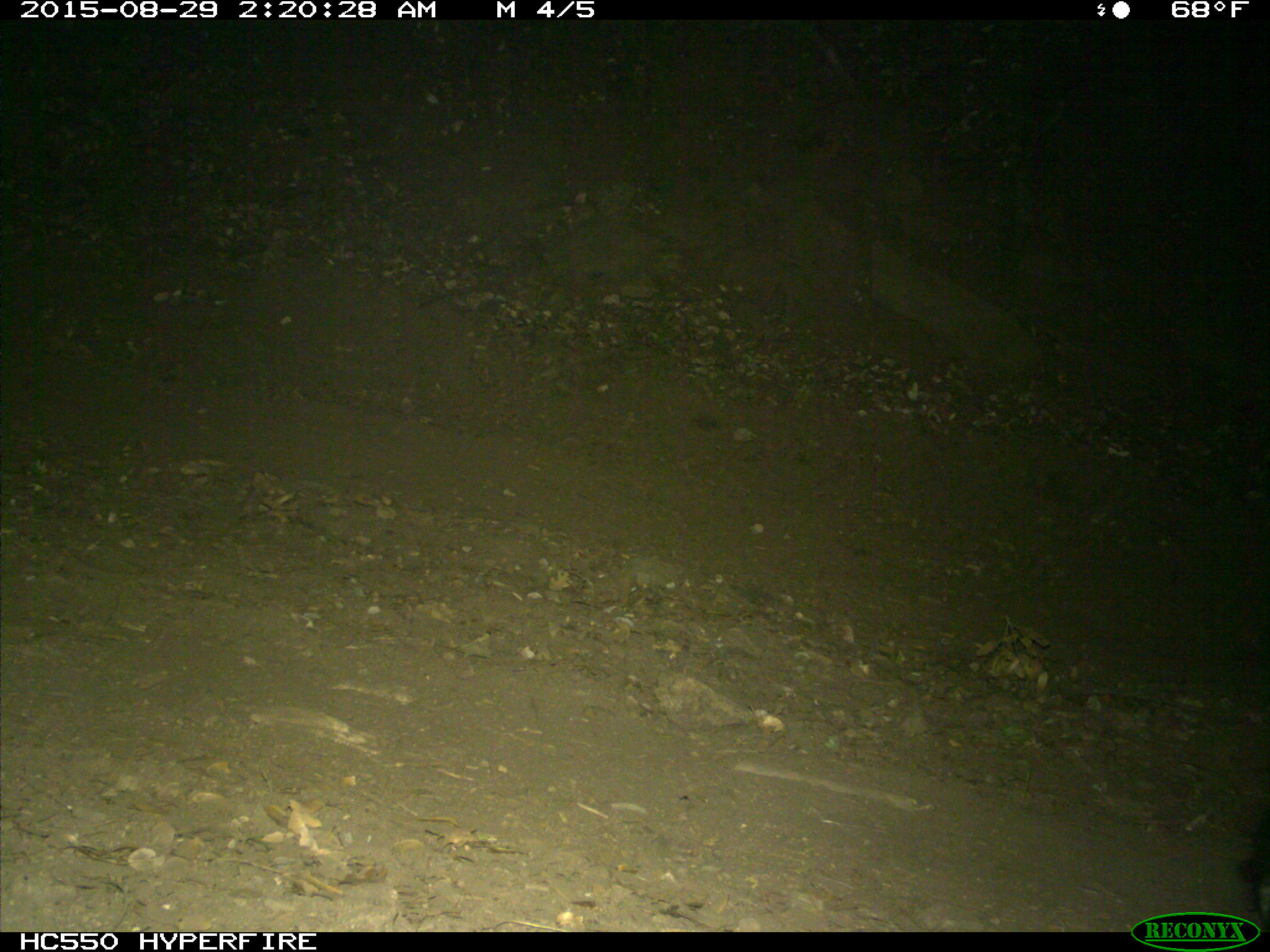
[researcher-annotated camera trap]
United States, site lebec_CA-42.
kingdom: Animalia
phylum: Chordata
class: Mammalia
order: Artiodactyla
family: Suidae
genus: Sus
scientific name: Sus scrofa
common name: wild boar